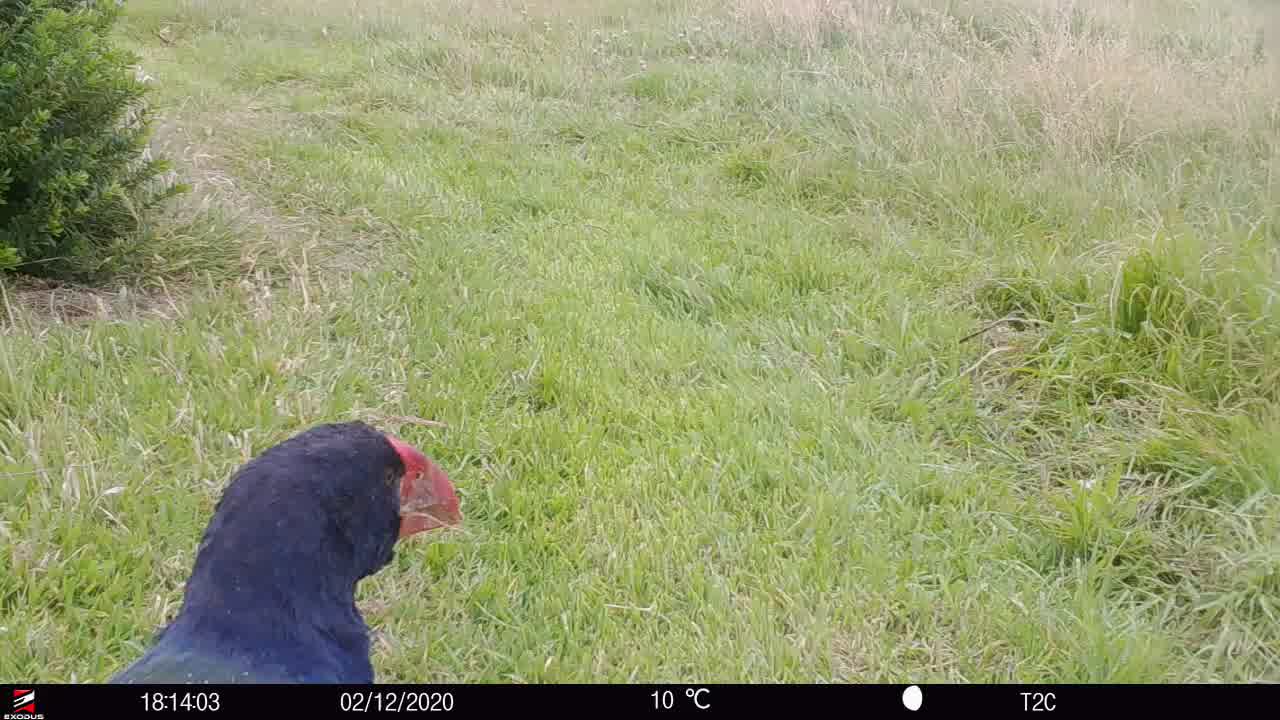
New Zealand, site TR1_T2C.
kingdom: Animalia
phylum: Chordata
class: Aves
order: Gruiformes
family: Rallidae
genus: Porphyrio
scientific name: Porphyrio mantelli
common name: takahe